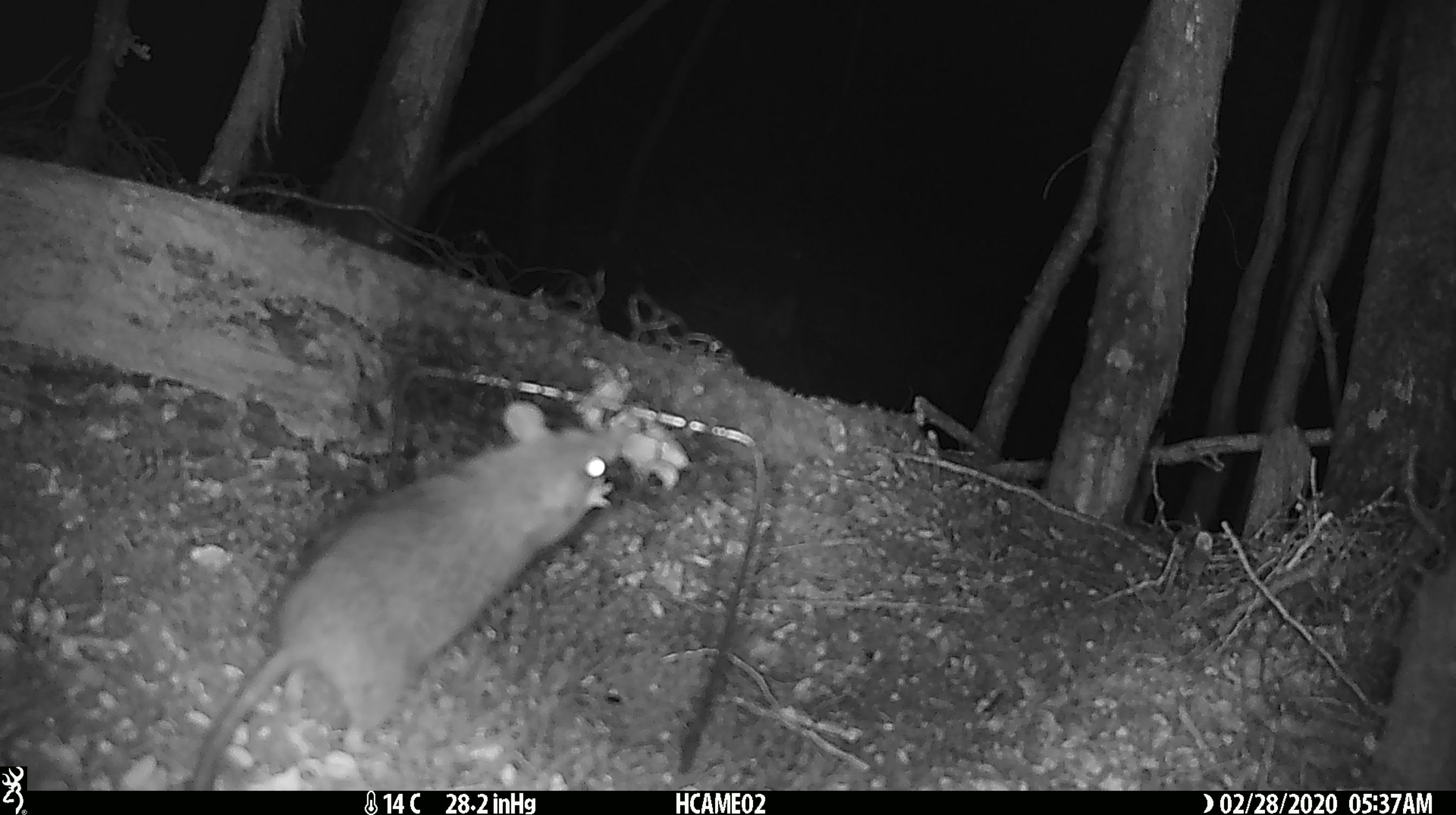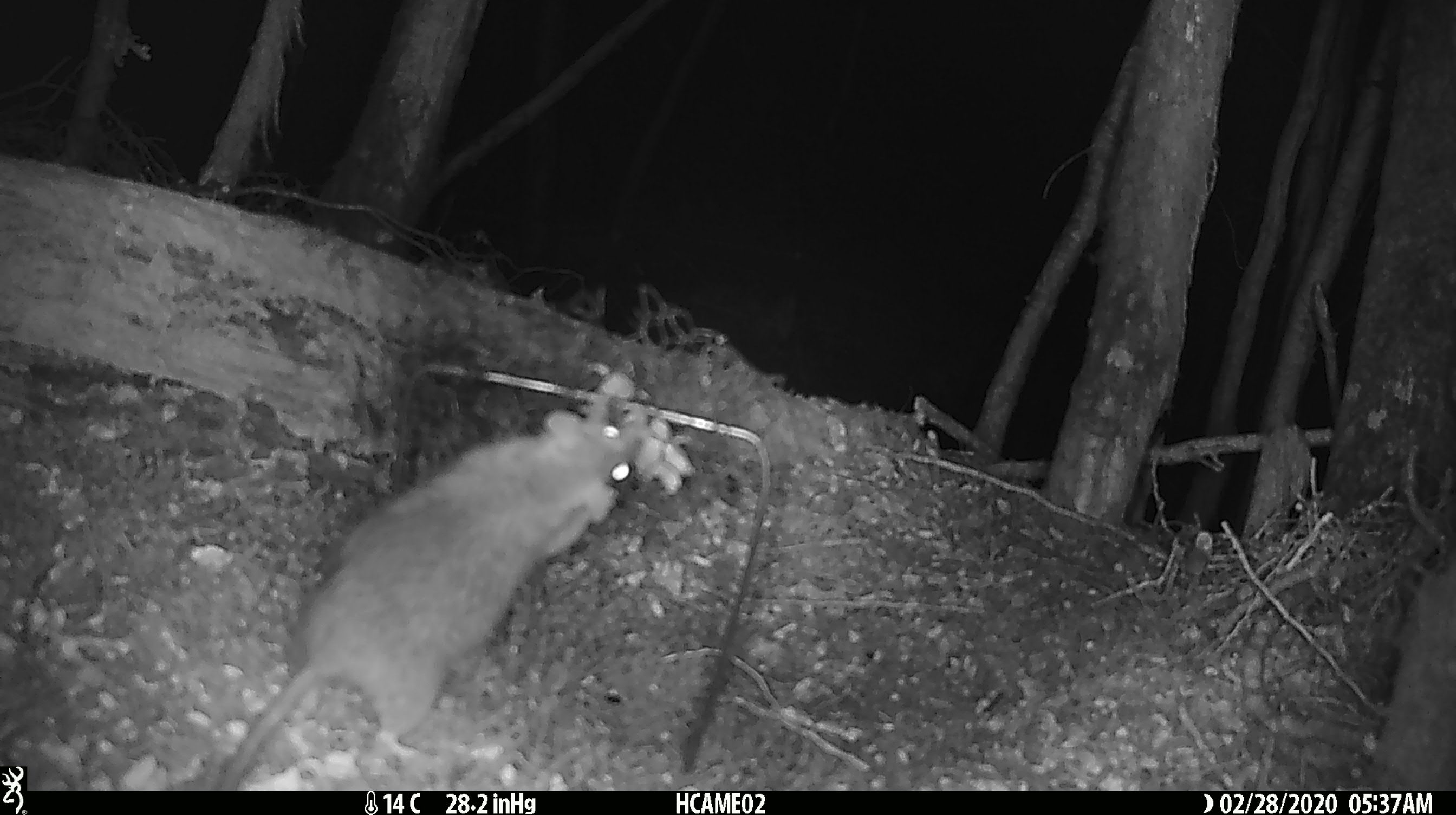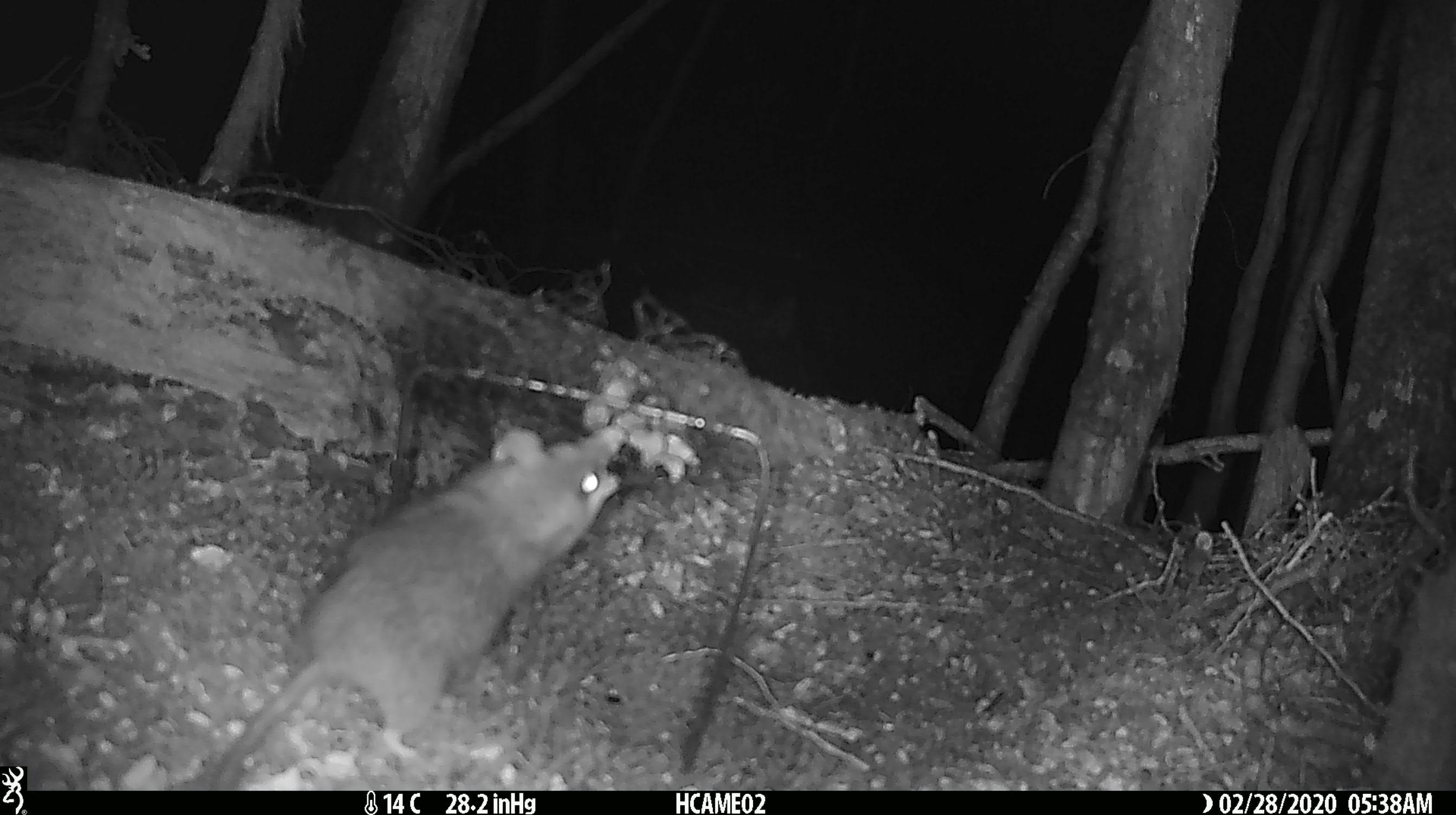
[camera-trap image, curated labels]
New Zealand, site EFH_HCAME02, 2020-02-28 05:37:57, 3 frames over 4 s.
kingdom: Animalia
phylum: Chordata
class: Mammalia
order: Rodentia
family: Muridae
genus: Rattus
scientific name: Rattus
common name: rat